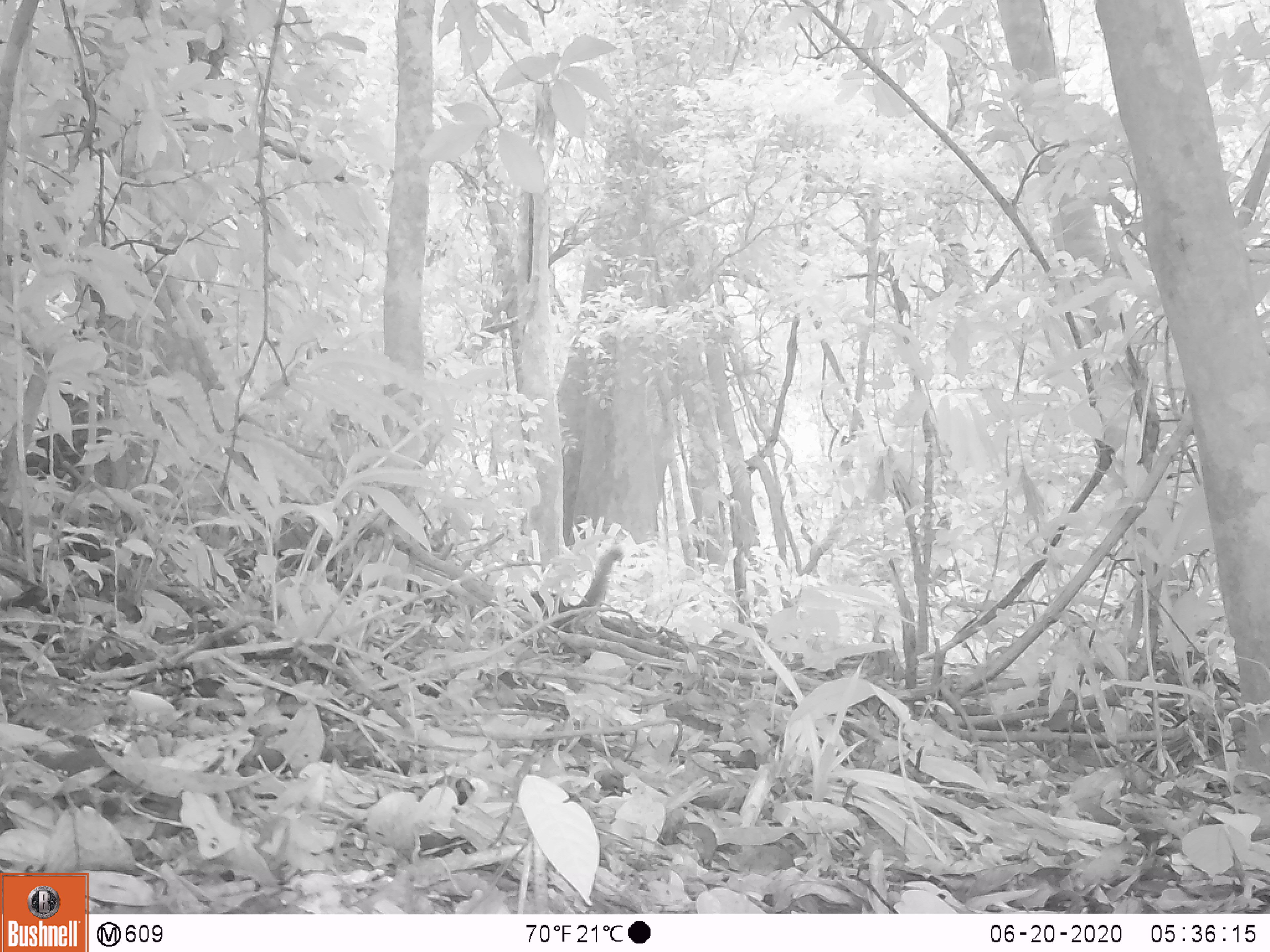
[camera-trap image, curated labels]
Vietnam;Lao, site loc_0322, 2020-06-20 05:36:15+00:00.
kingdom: Animalia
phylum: Chordata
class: Mammalia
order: Rodentia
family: Sciuridae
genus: Callosciurus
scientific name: Callosciurus erythraeus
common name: pallas's squirrel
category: pallass squirrel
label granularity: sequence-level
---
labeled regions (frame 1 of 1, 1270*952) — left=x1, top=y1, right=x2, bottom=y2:
pallass squirrel: left=506, top=544, right=625, bottom=630